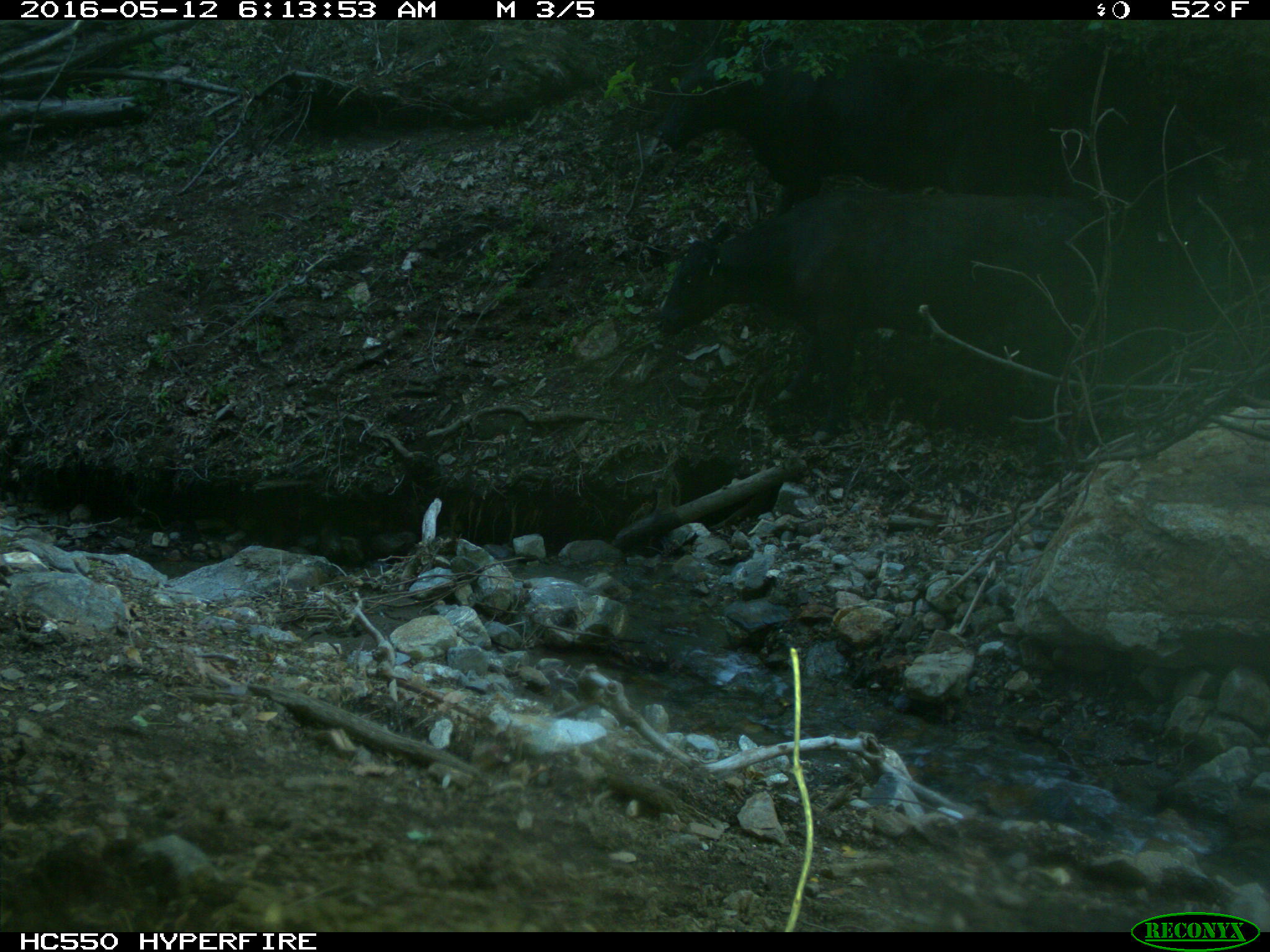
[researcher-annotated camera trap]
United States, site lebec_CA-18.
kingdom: Animalia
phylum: Chordata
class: Mammalia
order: Artiodactyla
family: Bovidae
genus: Bos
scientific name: Bos taurus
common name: domestic cow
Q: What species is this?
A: Bos taurus (domestic cow).